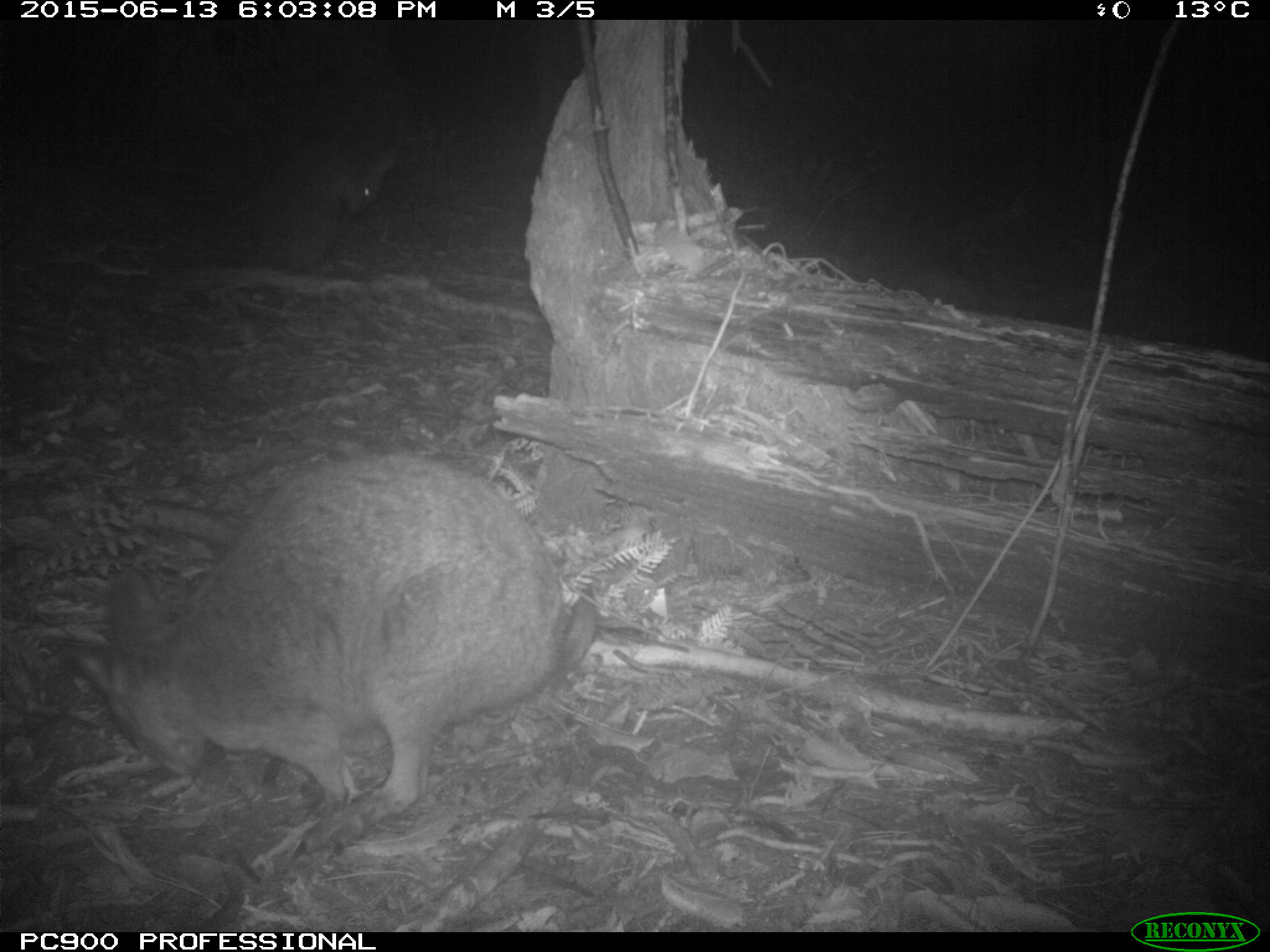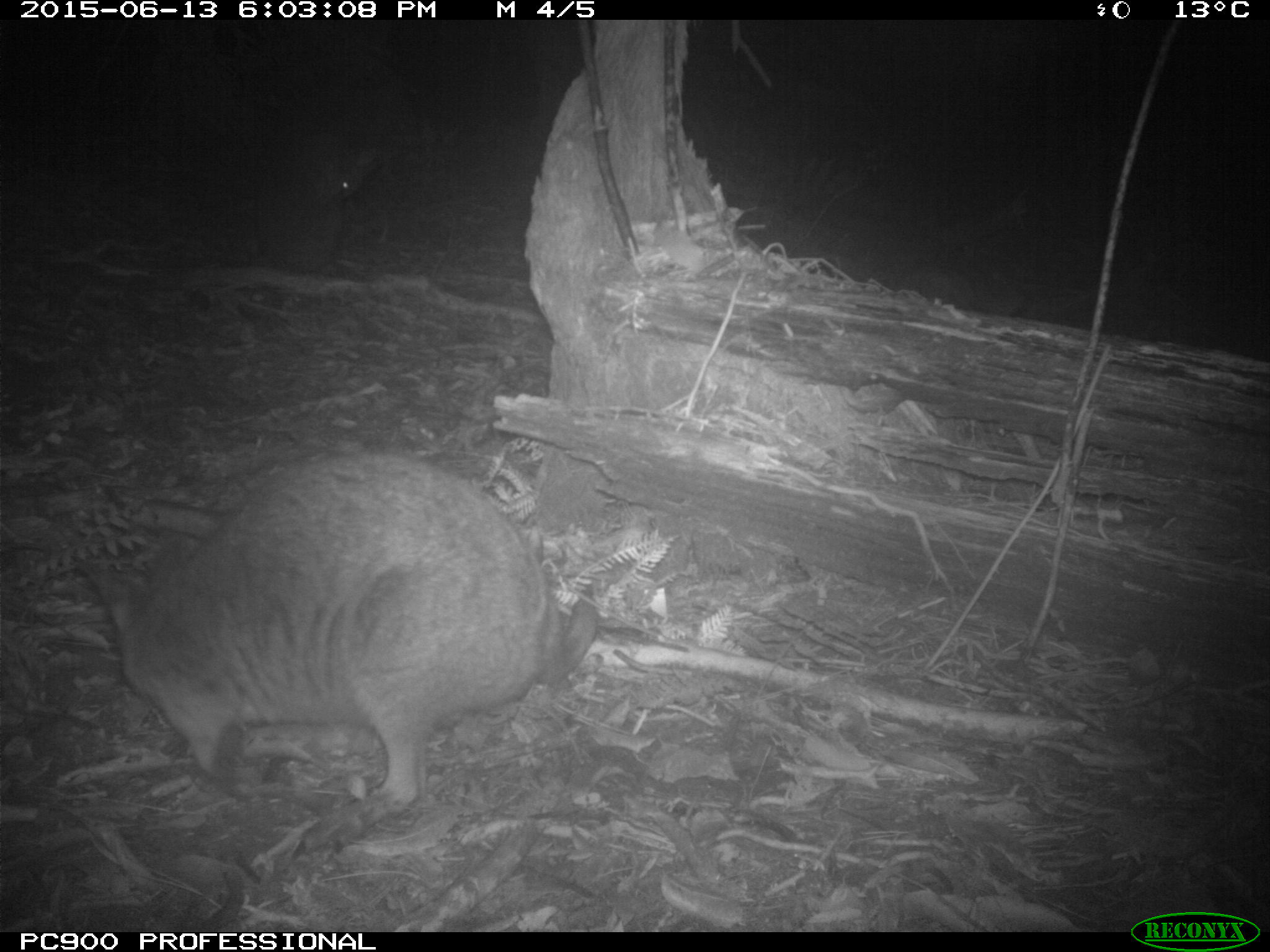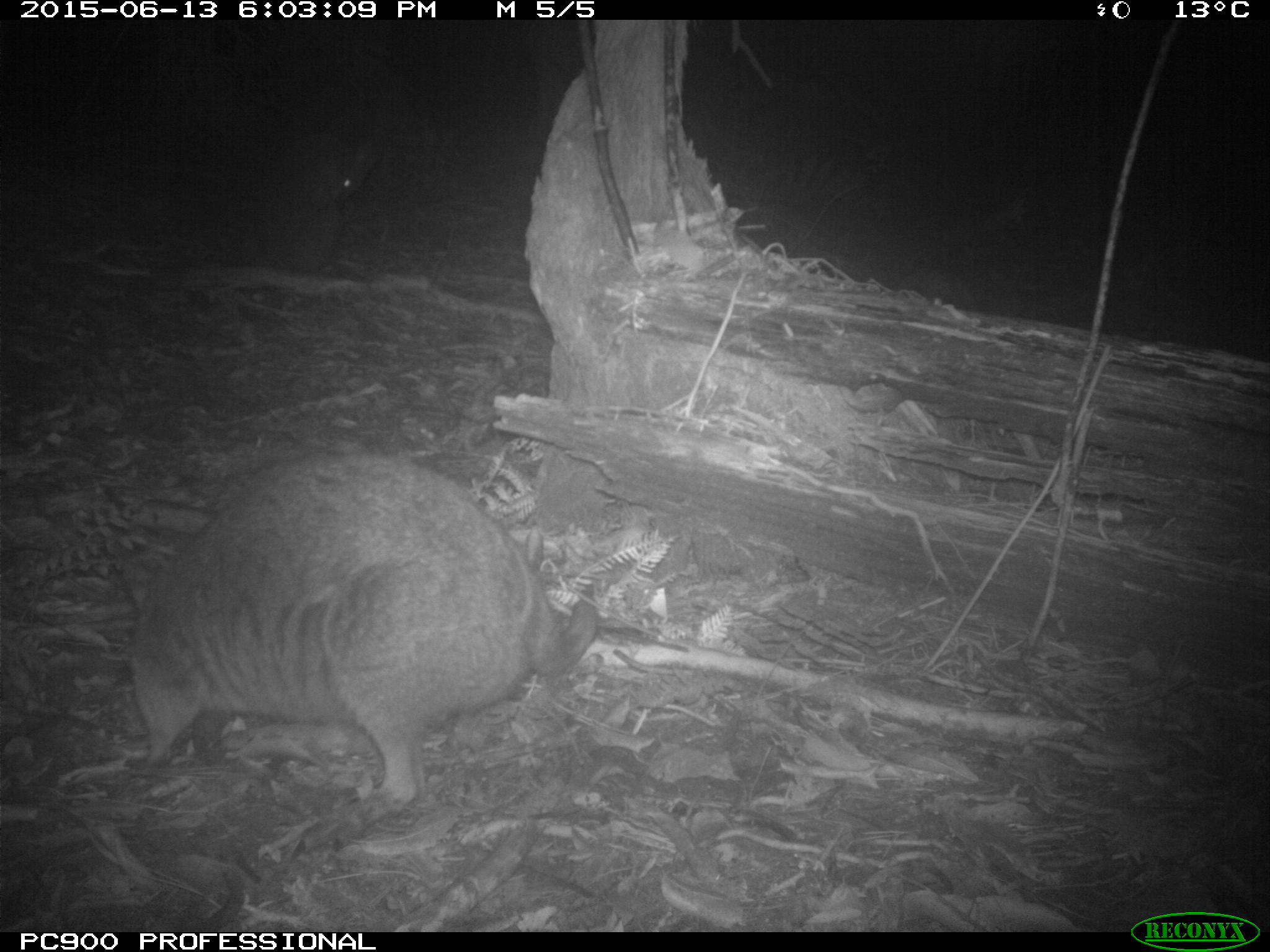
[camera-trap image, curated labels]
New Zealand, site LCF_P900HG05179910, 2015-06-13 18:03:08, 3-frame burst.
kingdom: Animalia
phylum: Chordata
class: Mammalia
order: Diprotodontia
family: Macropodidae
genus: Notamacropus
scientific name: Notamacropus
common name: wallaby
Wallaby (Notamacropus).